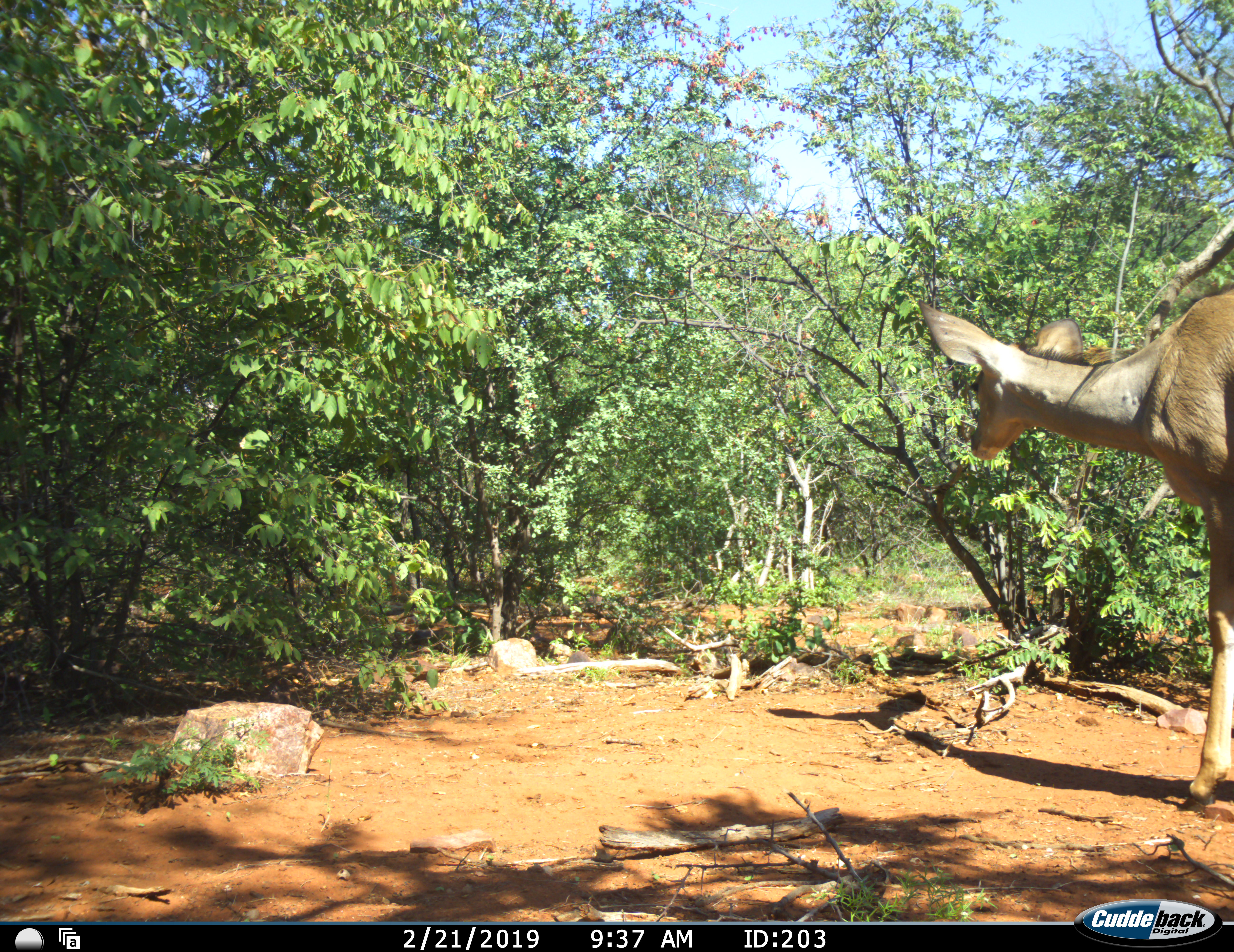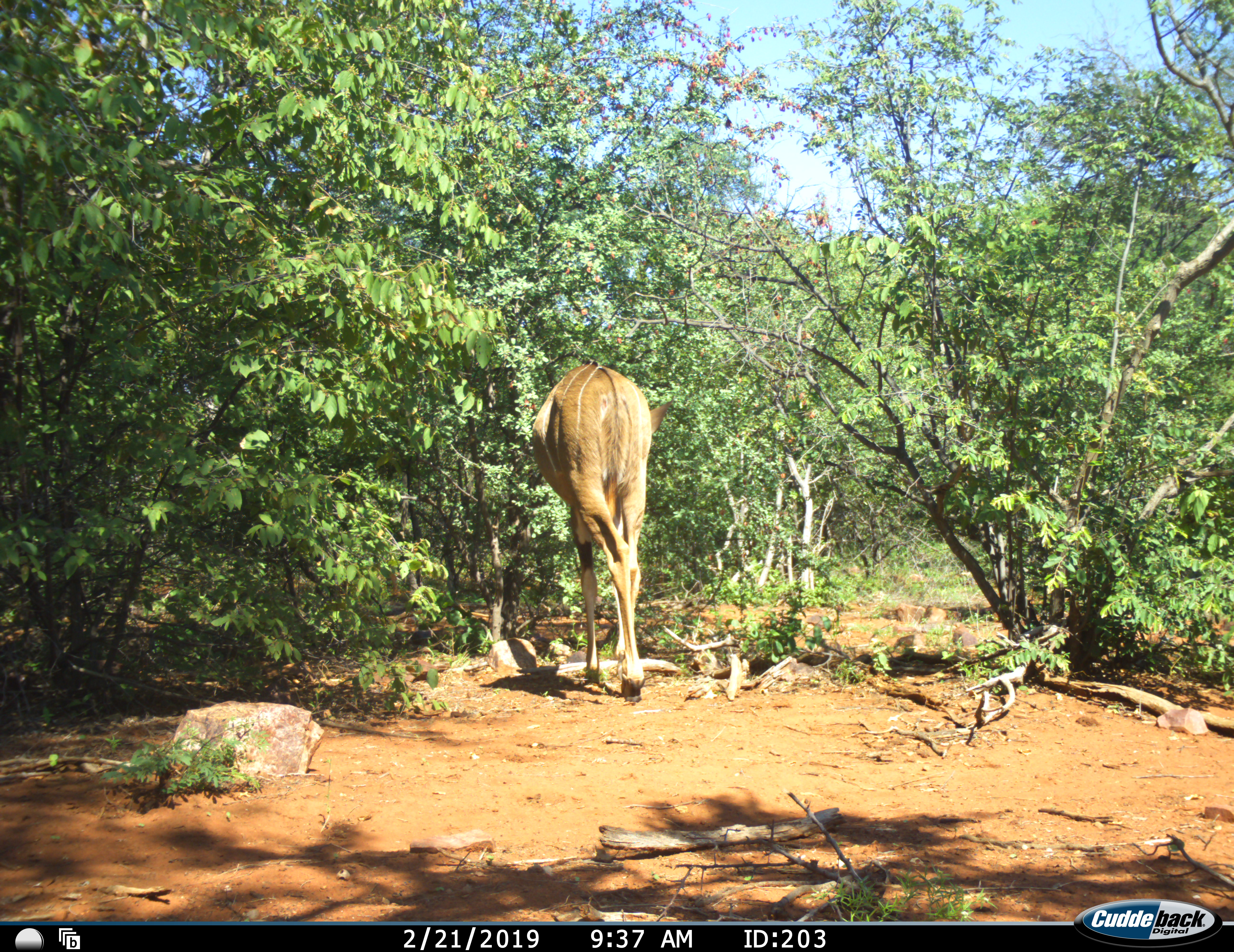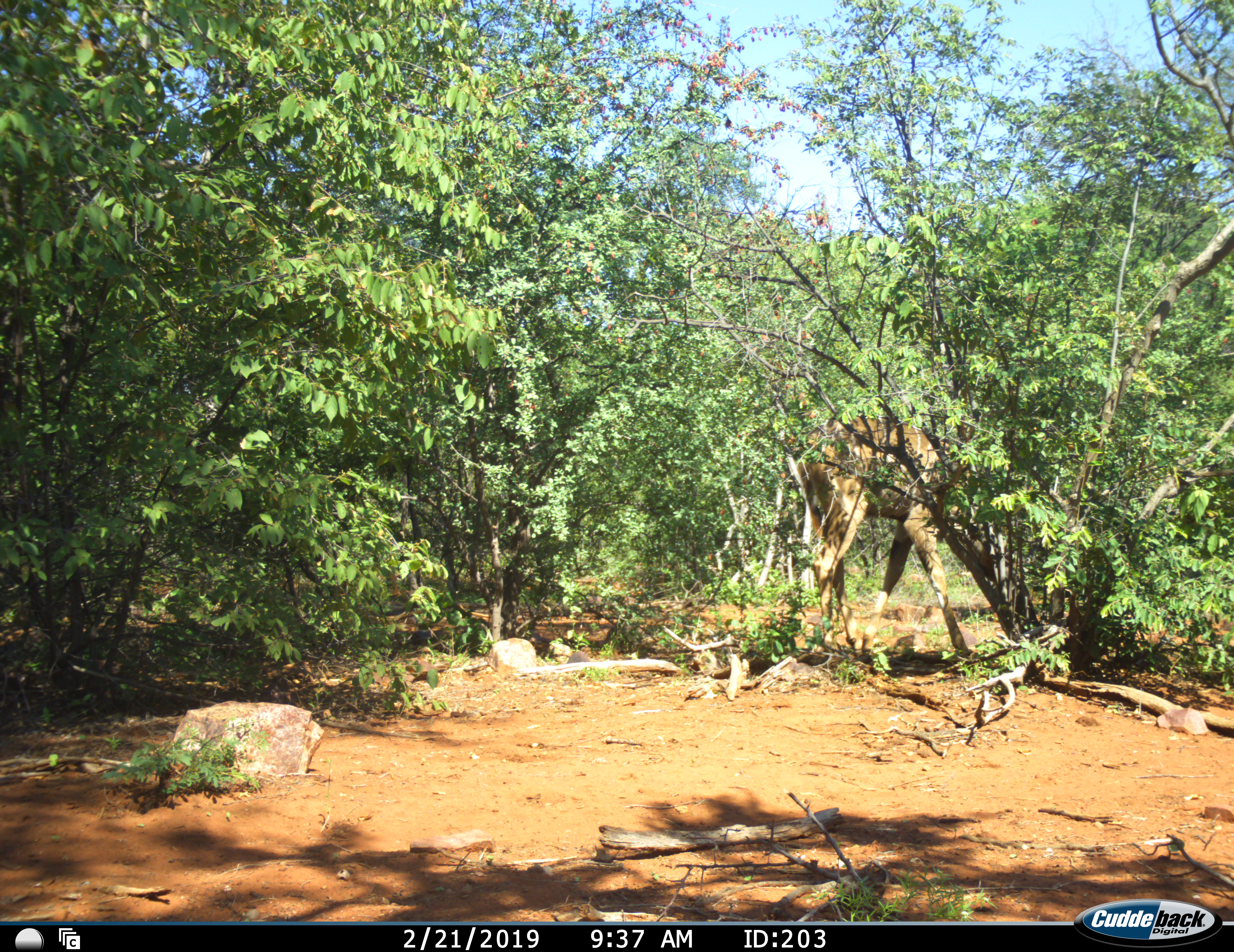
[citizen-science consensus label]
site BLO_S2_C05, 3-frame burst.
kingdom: Animalia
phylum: Chordata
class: Mammalia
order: Artiodactyla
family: Bovidae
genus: Tragelaphus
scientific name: Tragelaphus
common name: kudu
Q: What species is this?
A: Kudu (Tragelaphus).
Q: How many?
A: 1.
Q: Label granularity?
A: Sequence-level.